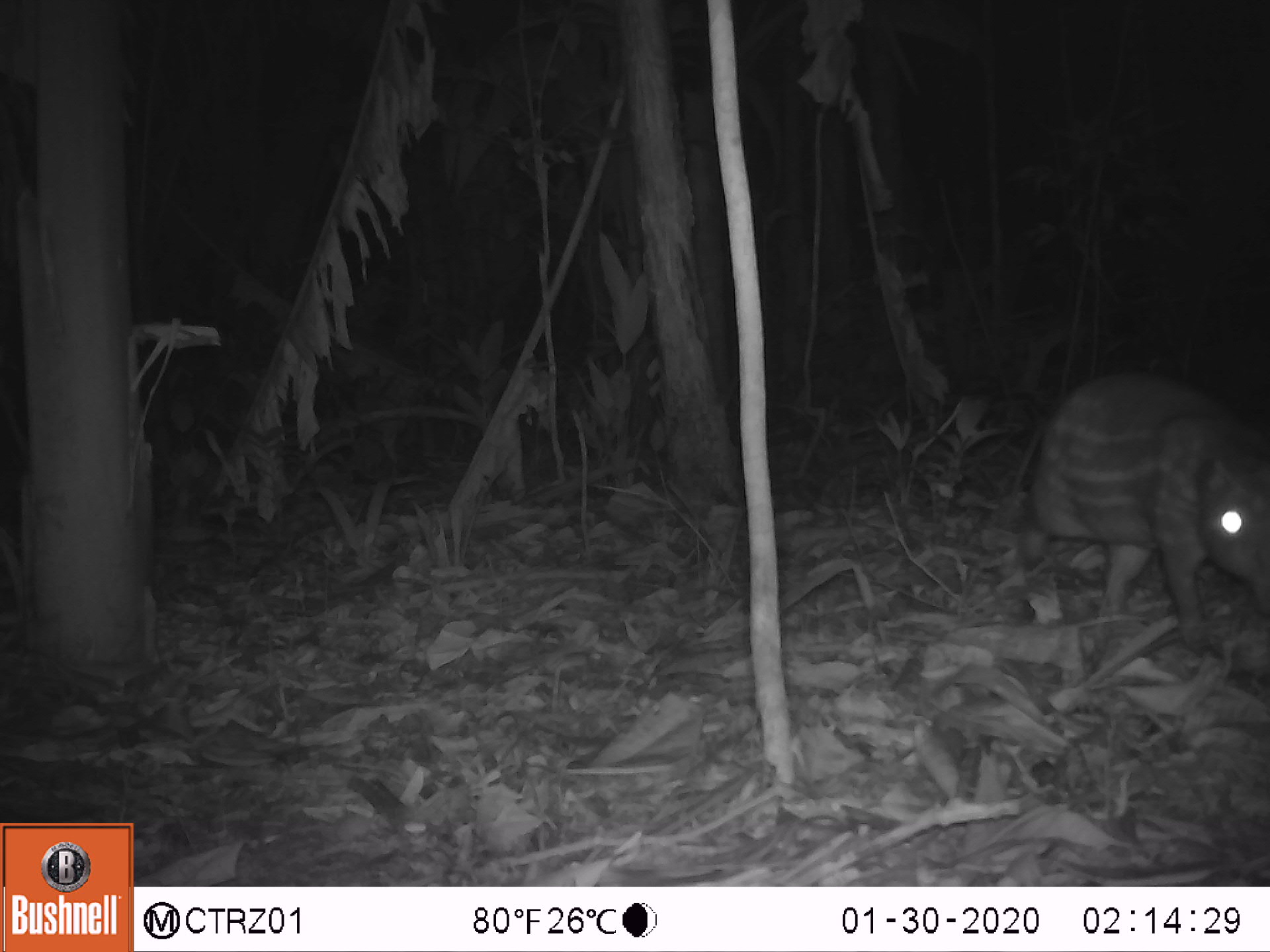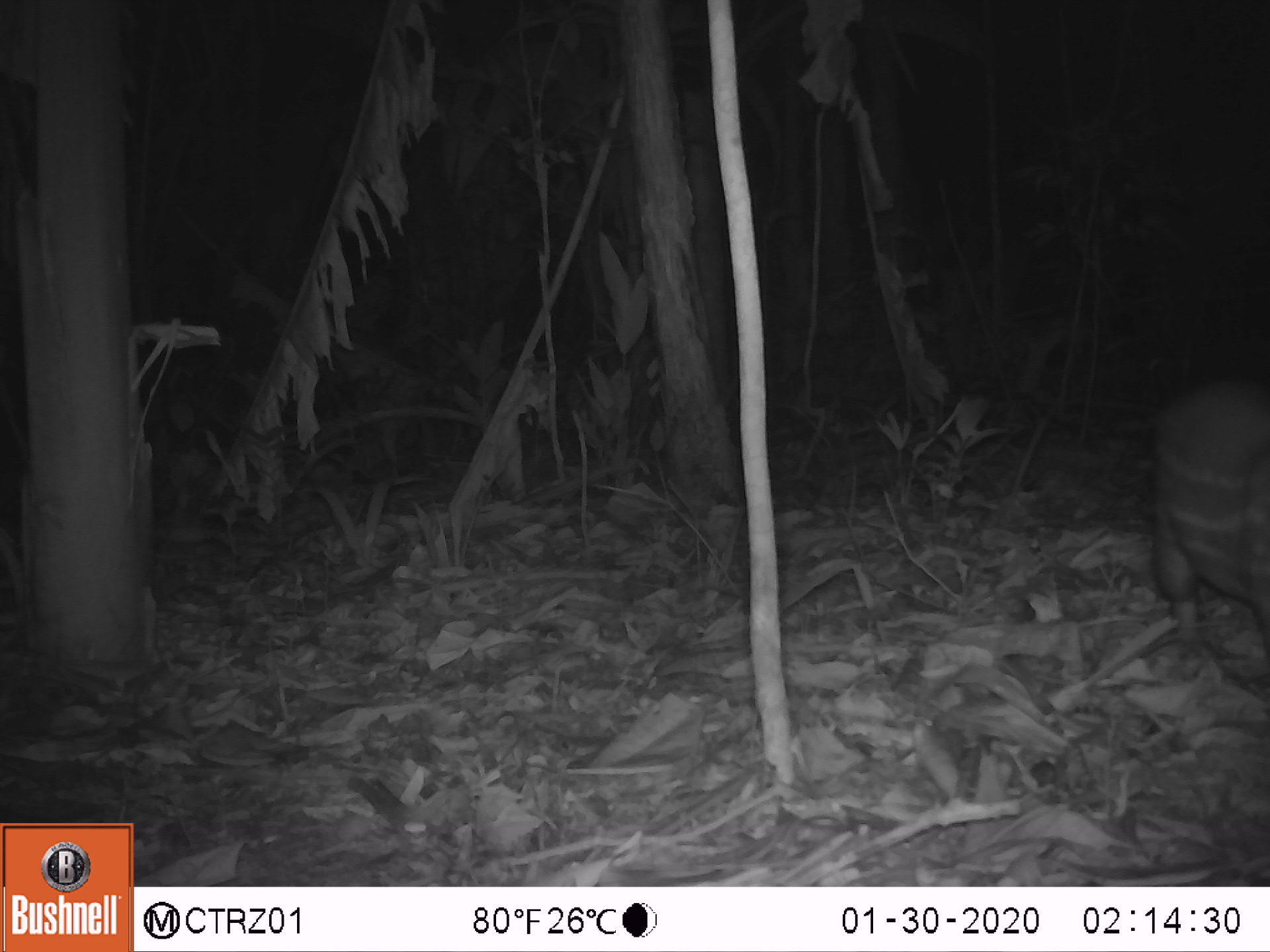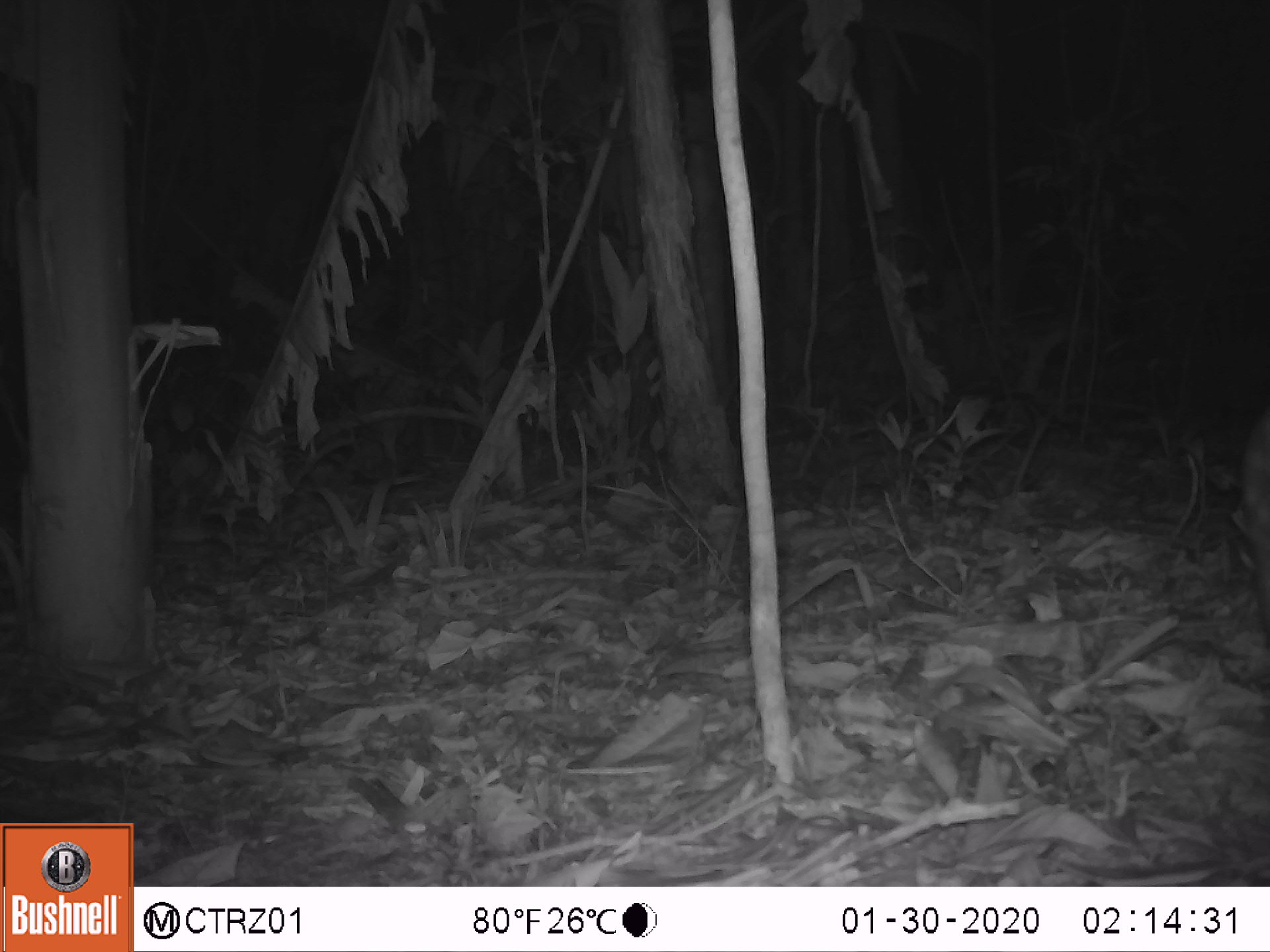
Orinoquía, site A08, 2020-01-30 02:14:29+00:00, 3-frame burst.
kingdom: Animalia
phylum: Chordata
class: Mammalia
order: Rodentia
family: Cuniculidae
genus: Cuniculus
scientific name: Cuniculus paca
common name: spotted paca